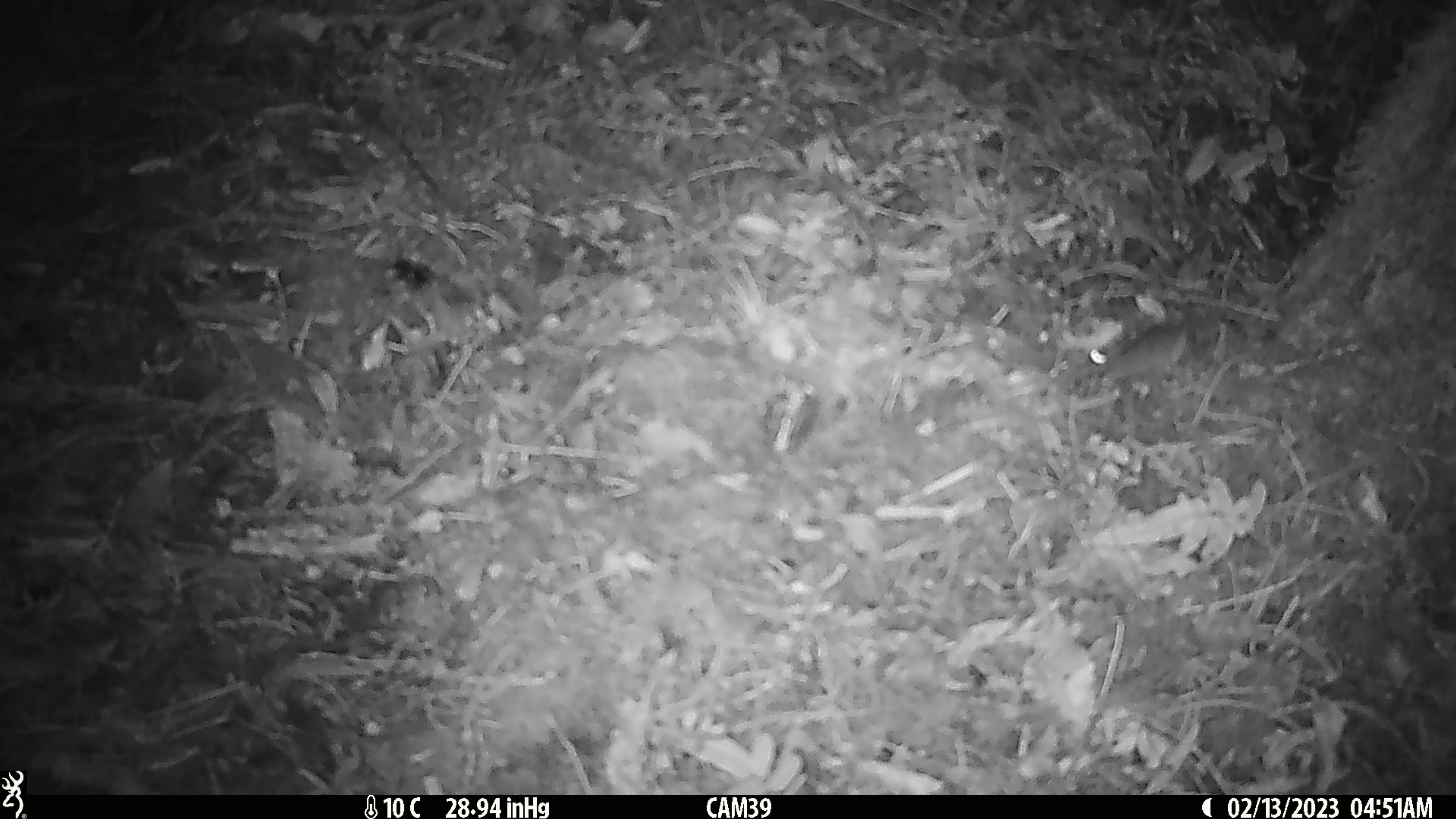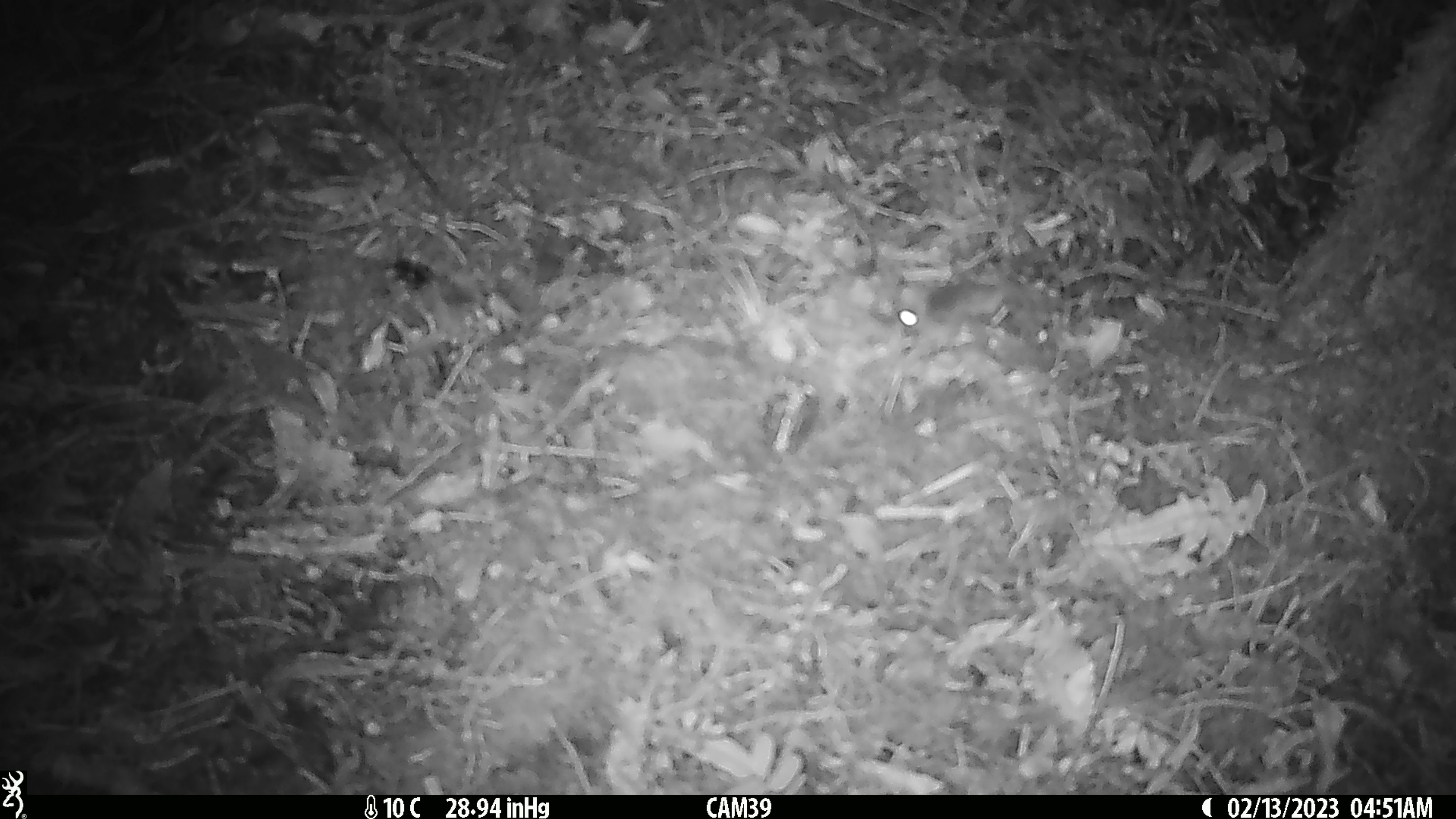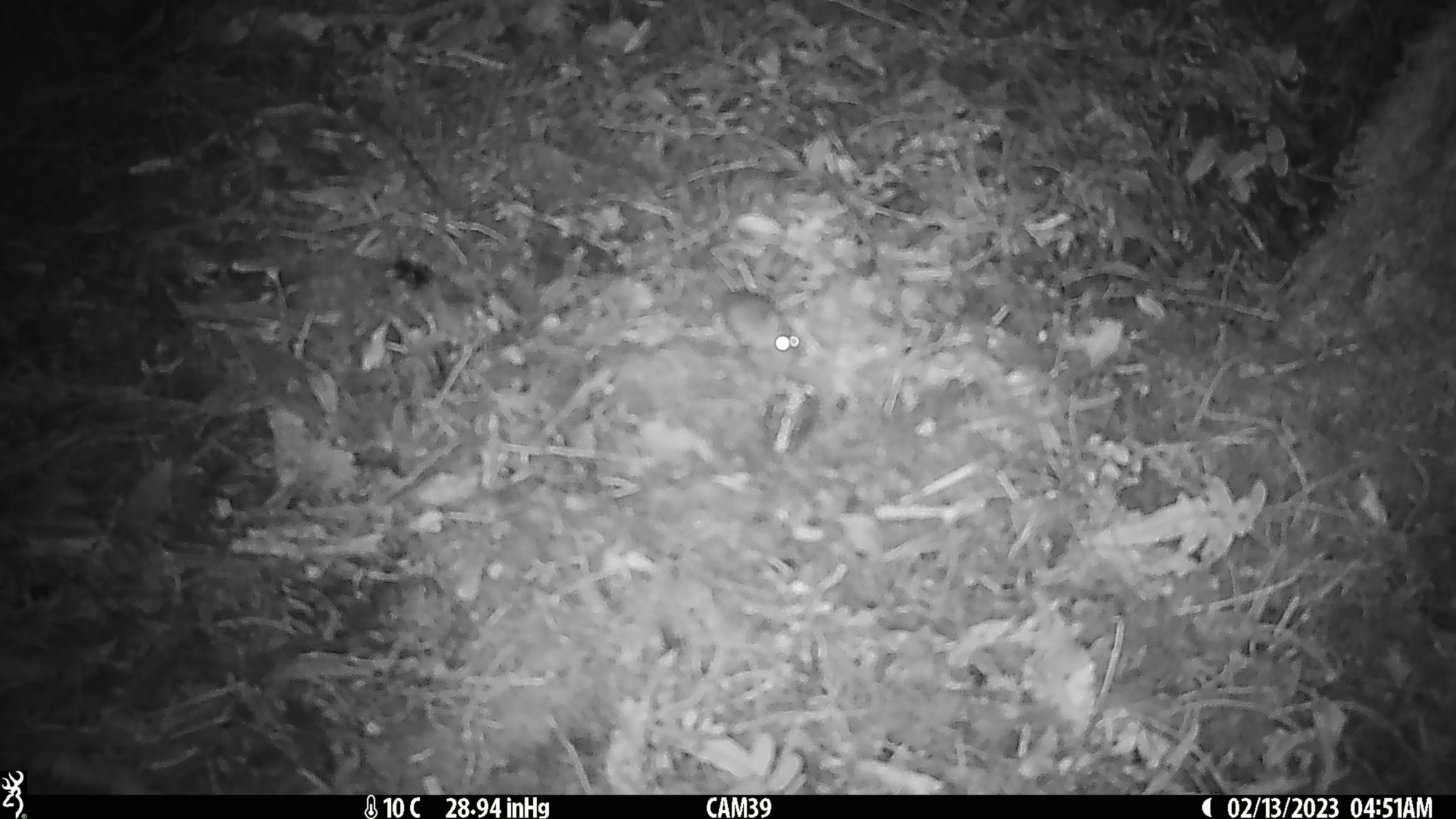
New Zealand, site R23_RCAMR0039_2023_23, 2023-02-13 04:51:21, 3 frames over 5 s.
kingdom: Animalia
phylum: Chordata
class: Mammalia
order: Rodentia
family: Muridae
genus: Mus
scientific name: Mus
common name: mouse